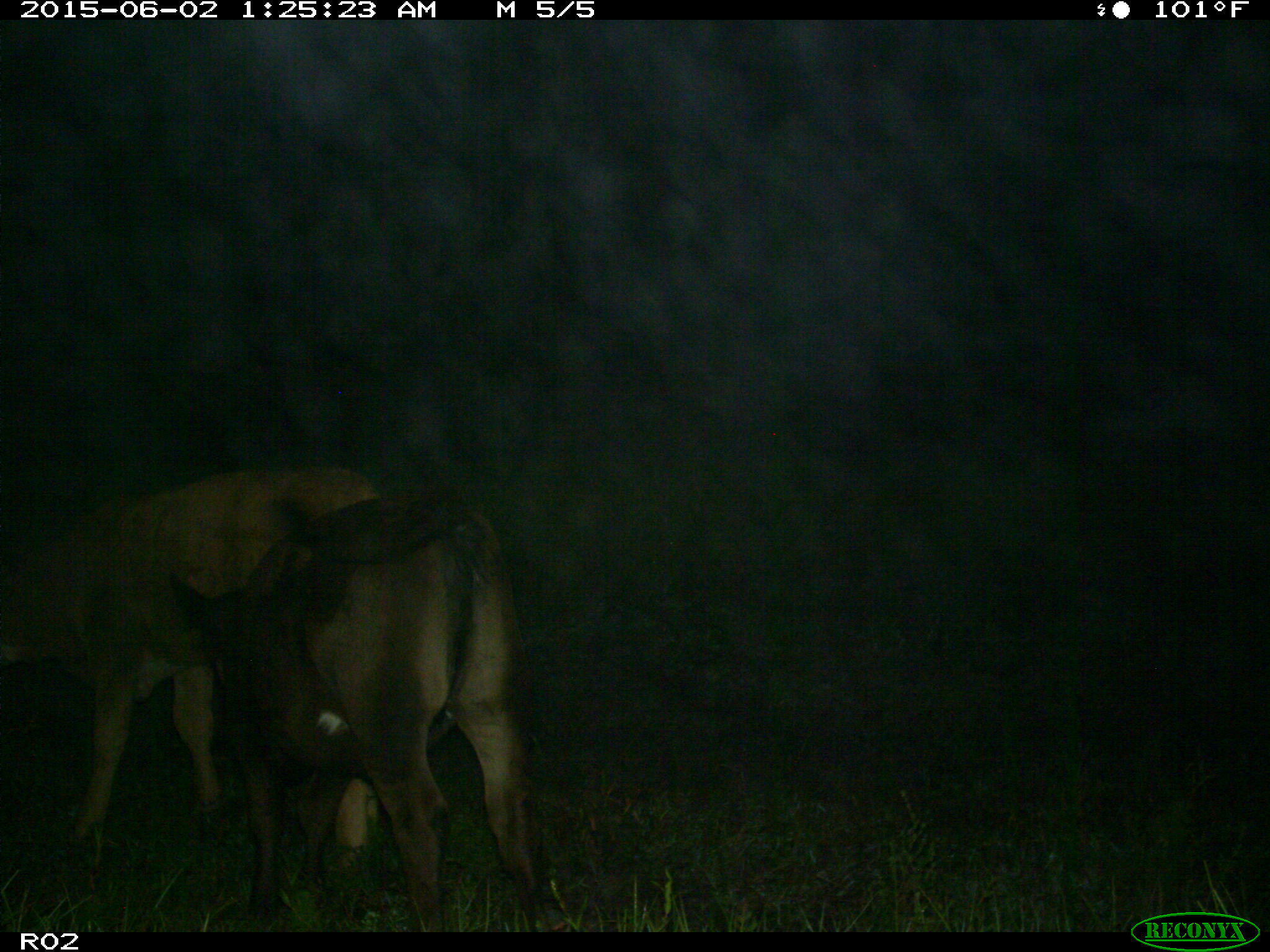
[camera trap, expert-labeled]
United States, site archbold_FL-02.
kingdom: Animalia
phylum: Chordata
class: Mammalia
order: Artiodactyla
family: Bovidae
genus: Bos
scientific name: Bos taurus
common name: domestic cow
Bos taurus (domestic cow).